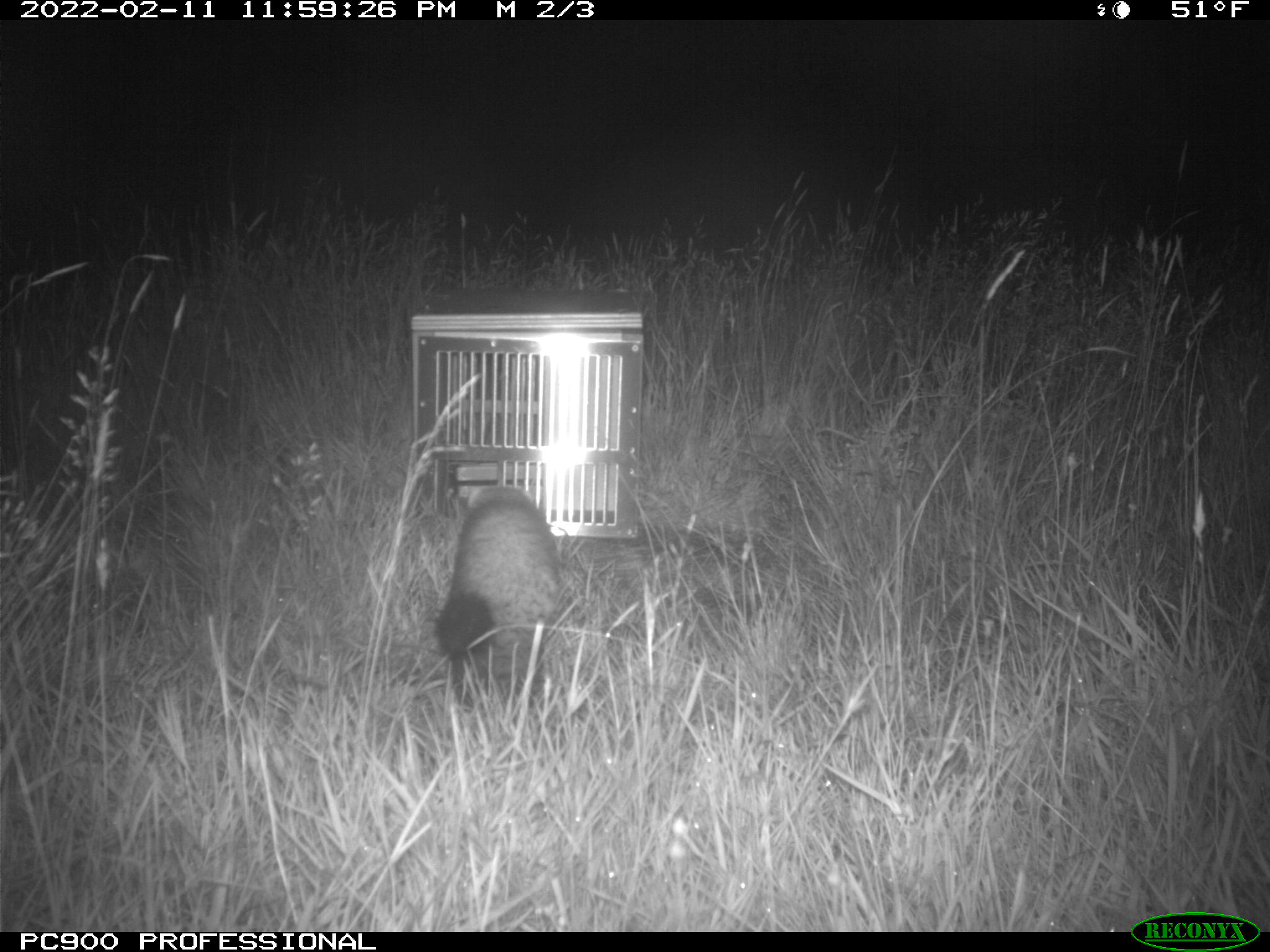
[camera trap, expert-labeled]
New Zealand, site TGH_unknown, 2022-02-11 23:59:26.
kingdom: Animalia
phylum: Chordata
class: Mammalia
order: Carnivora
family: Mustelidae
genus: Mustela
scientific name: Mustela furo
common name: ferret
Ferret (Mustela furo).